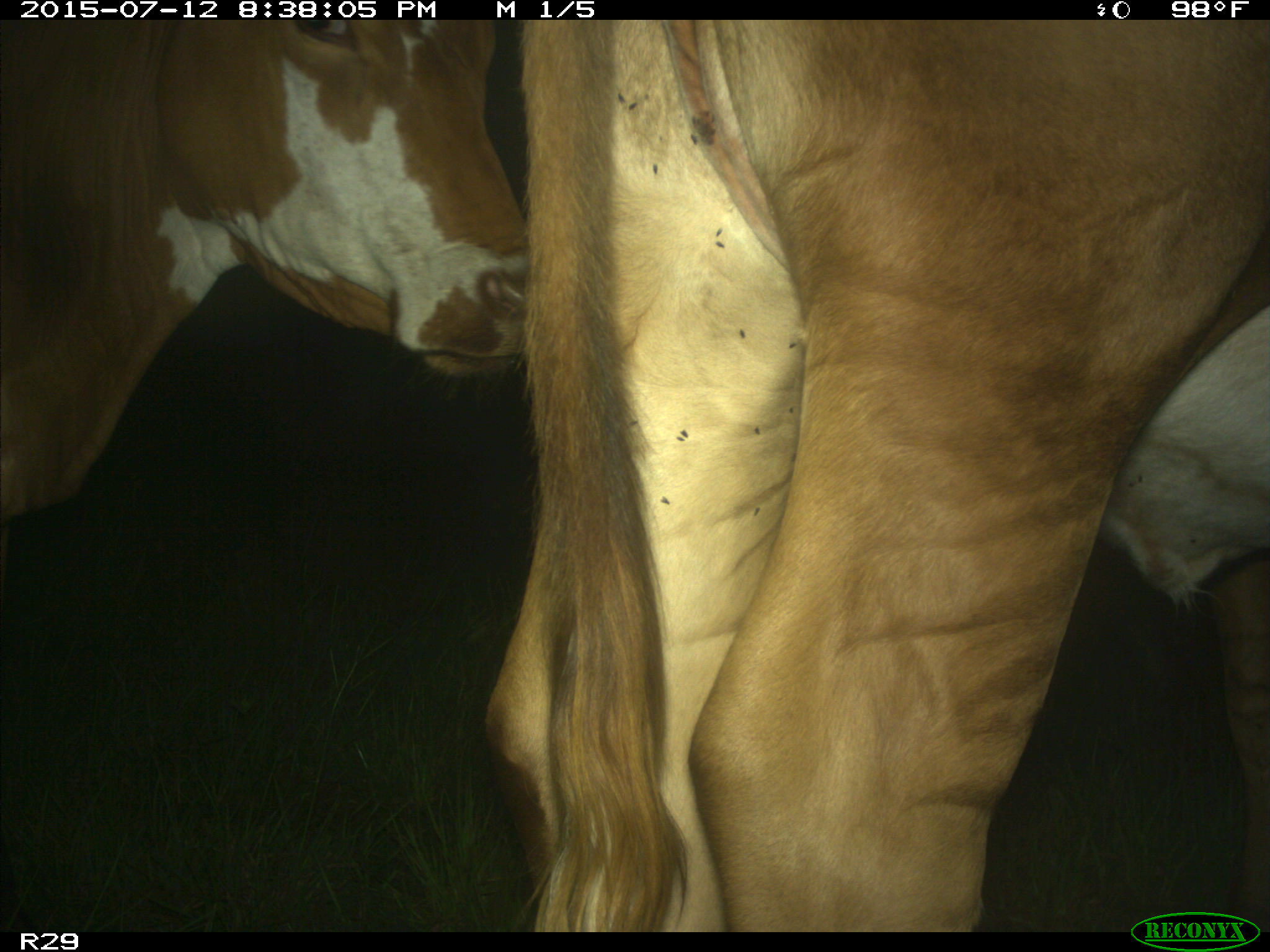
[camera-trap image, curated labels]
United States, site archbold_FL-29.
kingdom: Animalia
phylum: Chordata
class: Mammalia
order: Artiodactyla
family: Bovidae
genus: Bos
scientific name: Bos taurus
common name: domestic cow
Bos taurus (domestic cow).